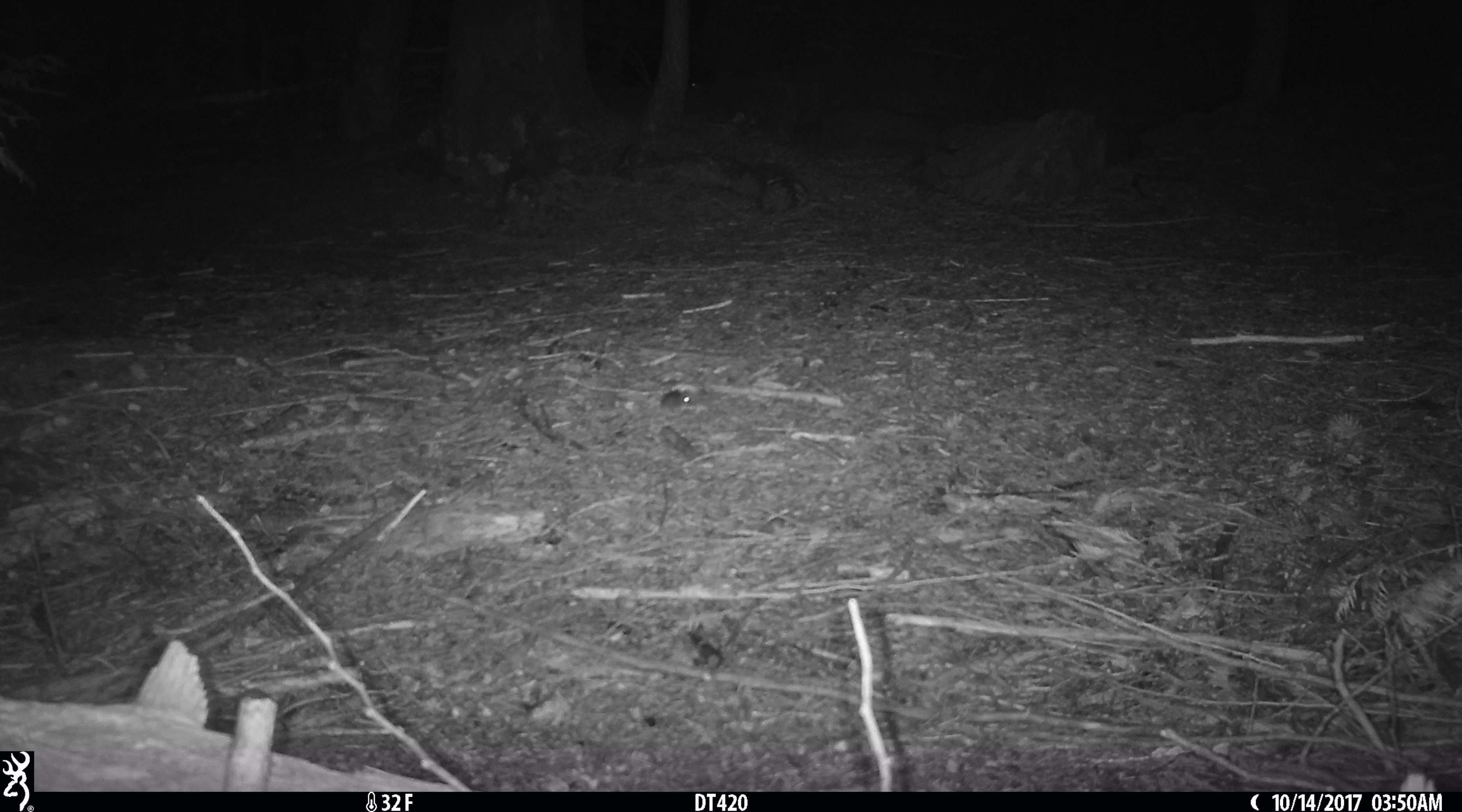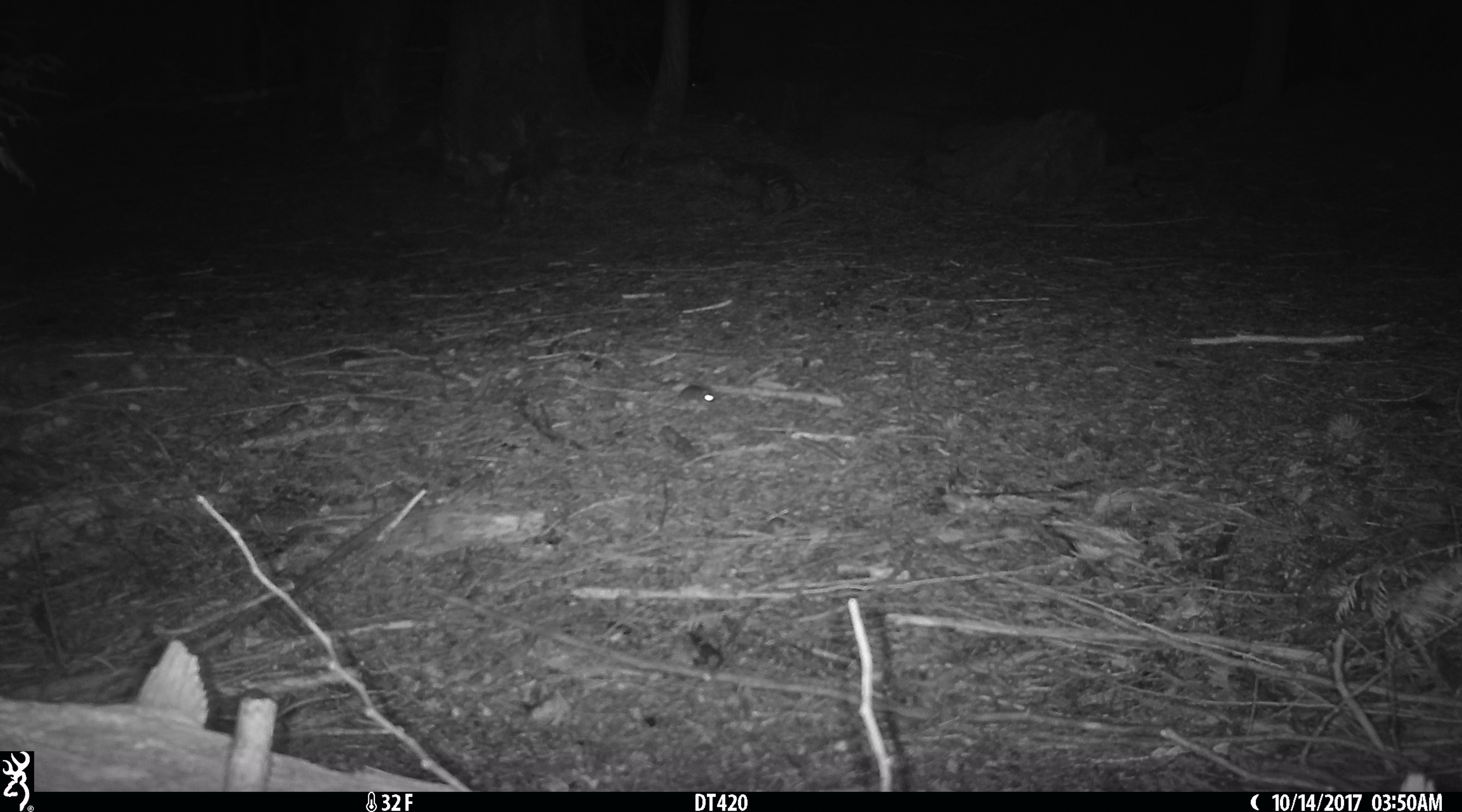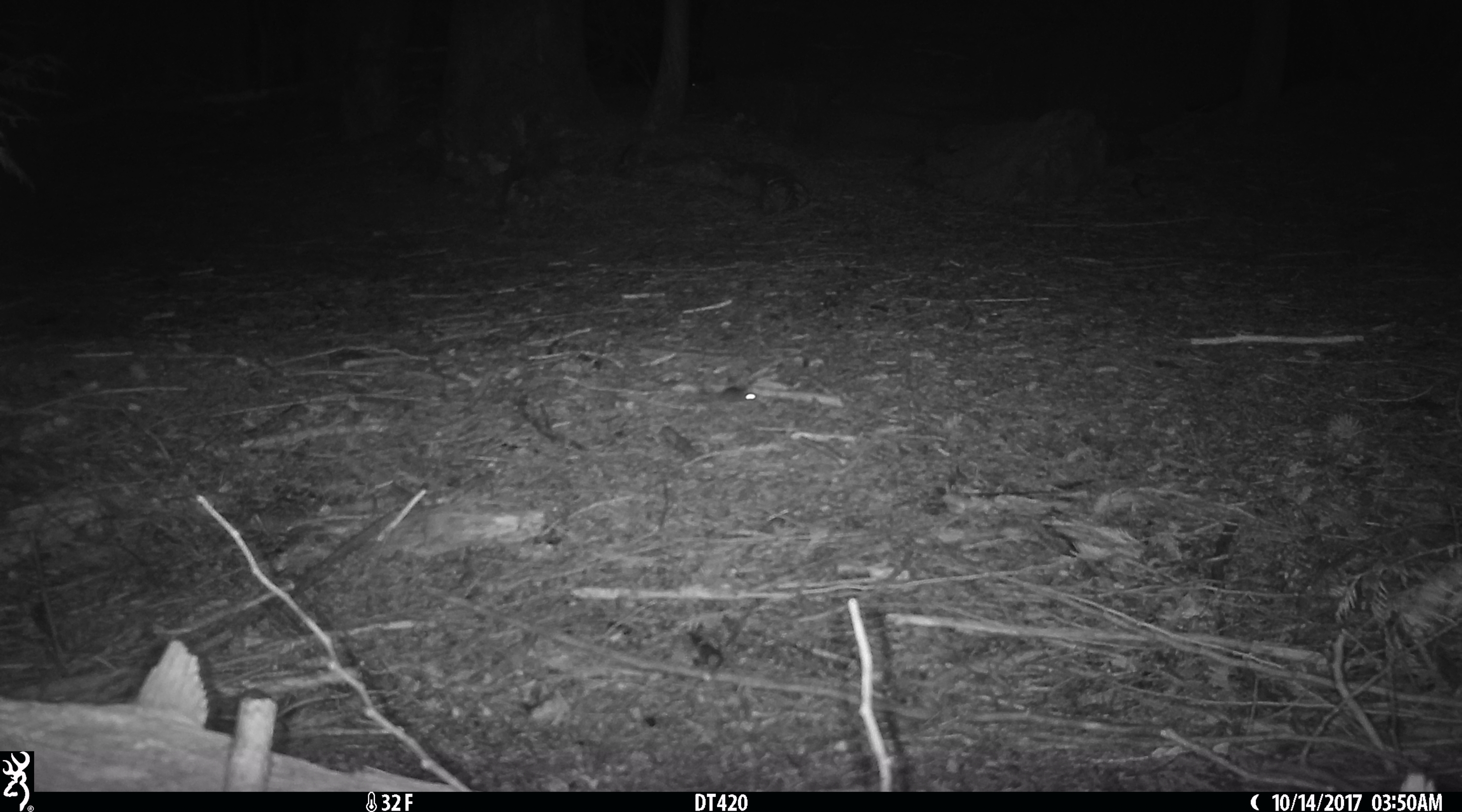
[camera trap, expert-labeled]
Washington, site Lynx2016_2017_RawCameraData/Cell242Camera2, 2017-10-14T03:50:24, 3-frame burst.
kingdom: Animalia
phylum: Chordata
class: Mammalia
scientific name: Mammalia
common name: small mammal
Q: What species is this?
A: Small mammal (Mammalia).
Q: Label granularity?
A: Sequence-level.